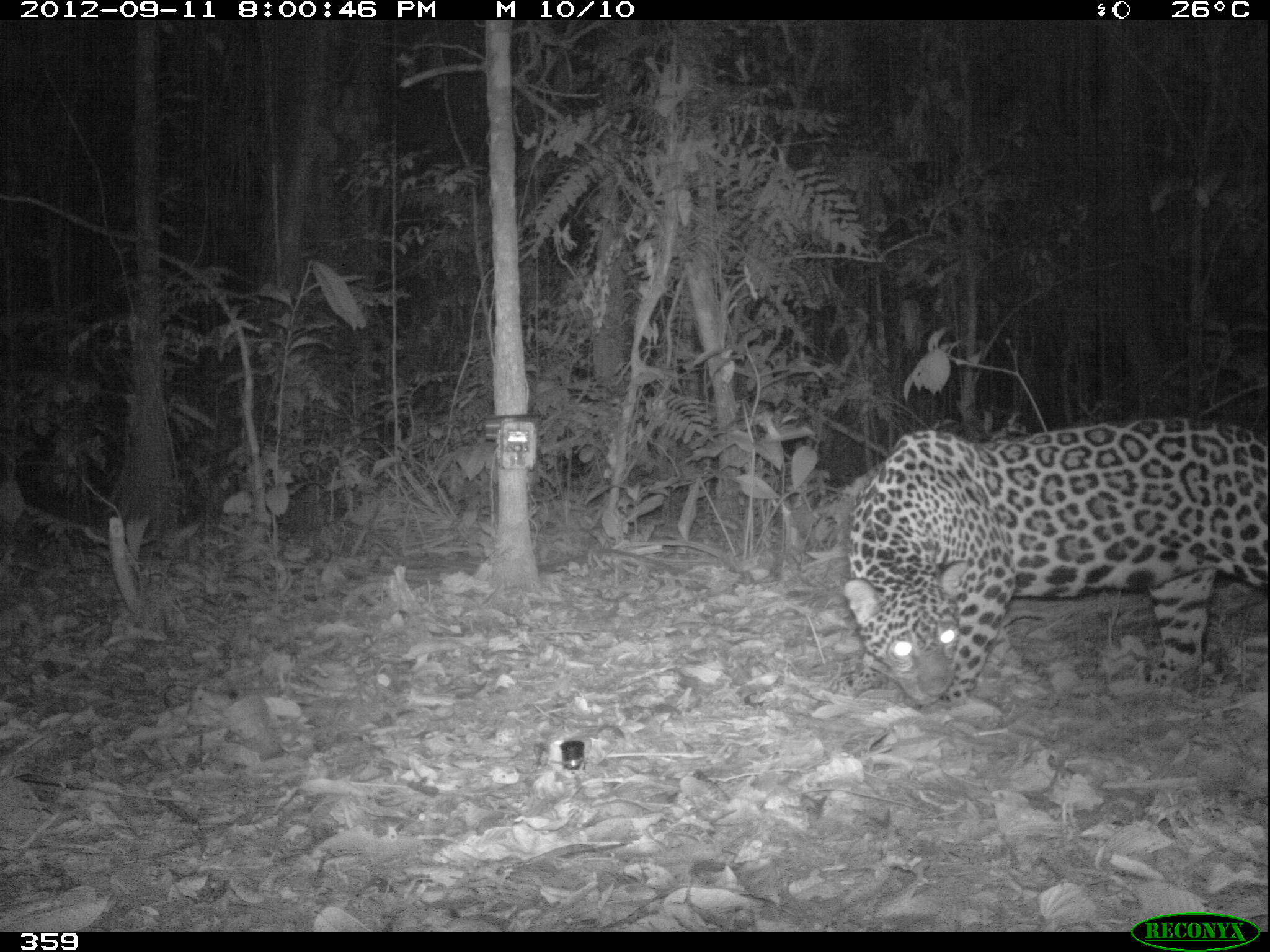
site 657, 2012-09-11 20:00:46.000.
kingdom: Animalia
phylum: Chordata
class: Mammalia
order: Carnivora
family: Felidae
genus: Panthera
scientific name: Panthera onca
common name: jaguar